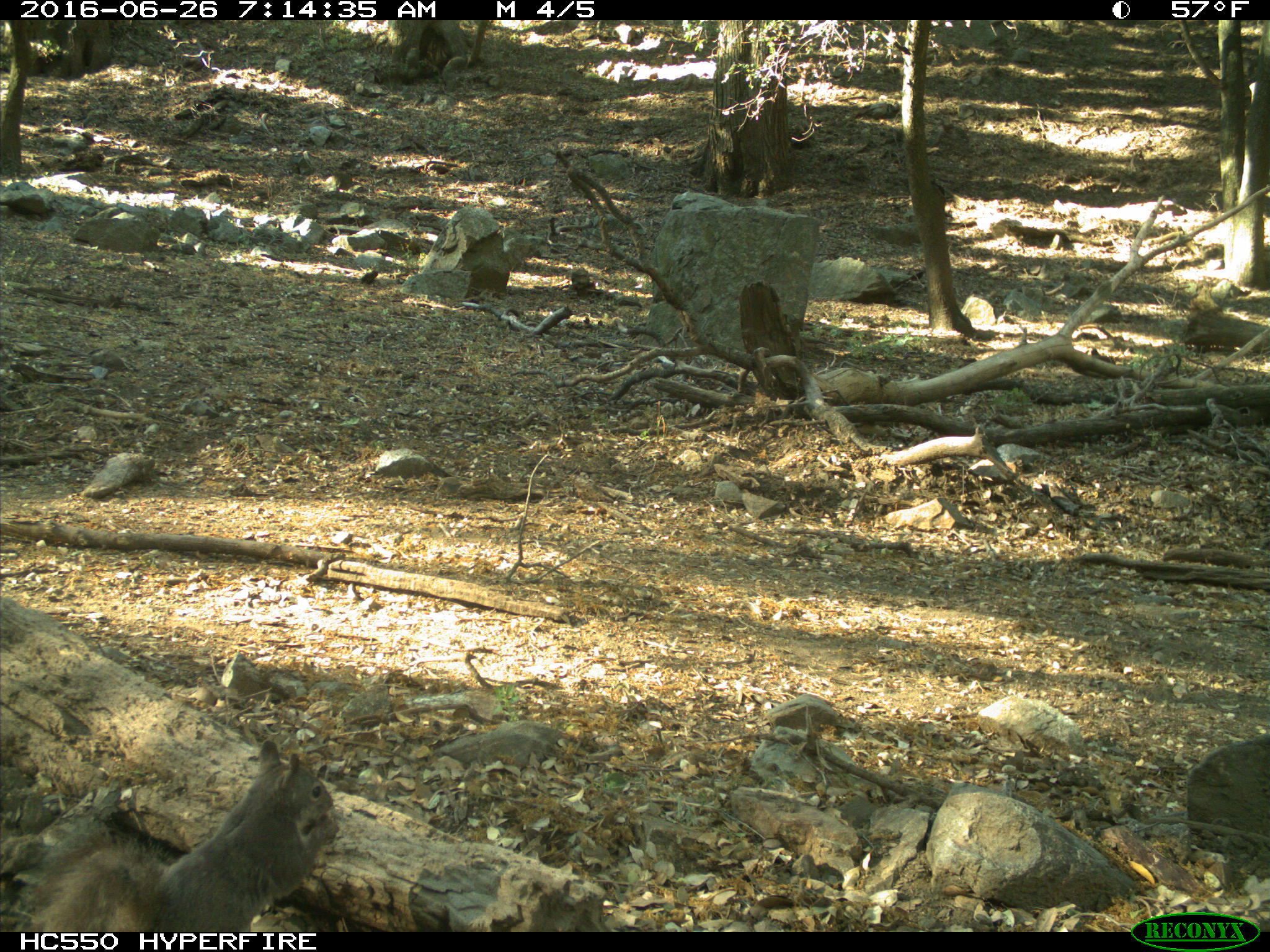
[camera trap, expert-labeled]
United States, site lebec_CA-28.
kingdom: Animalia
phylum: Chordata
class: Mammalia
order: Rodentia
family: Sciuridae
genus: Sciurus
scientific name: Sciurus carolinensis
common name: eastern gray squirrel